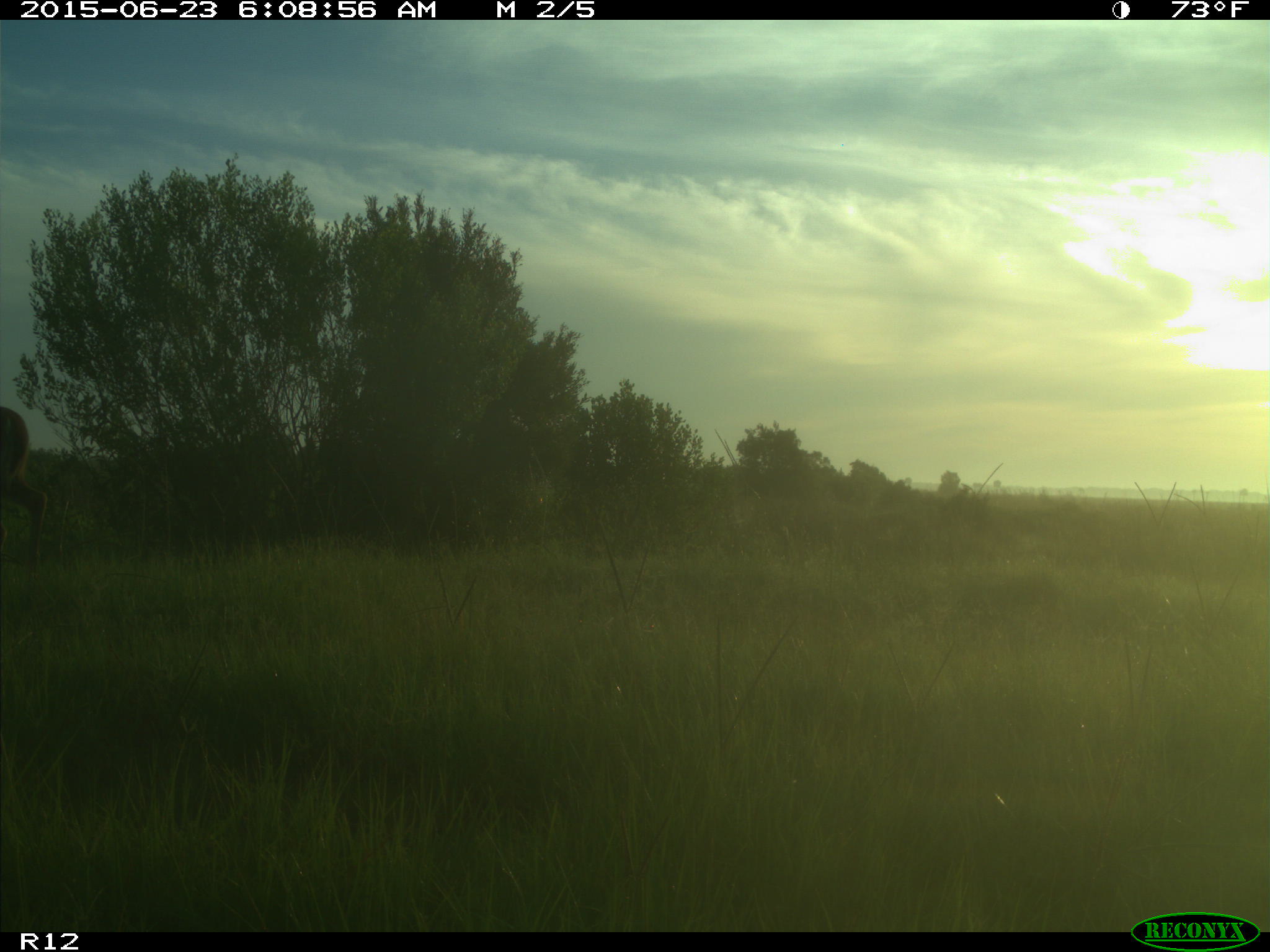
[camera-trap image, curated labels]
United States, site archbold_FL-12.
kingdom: Animalia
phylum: Chordata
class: Mammalia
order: Artiodactyla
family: Cervidae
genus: Odocoileus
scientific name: Odocoileus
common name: deer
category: unidentified deer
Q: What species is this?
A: Unidentified deer (deer) (Odocoileus).